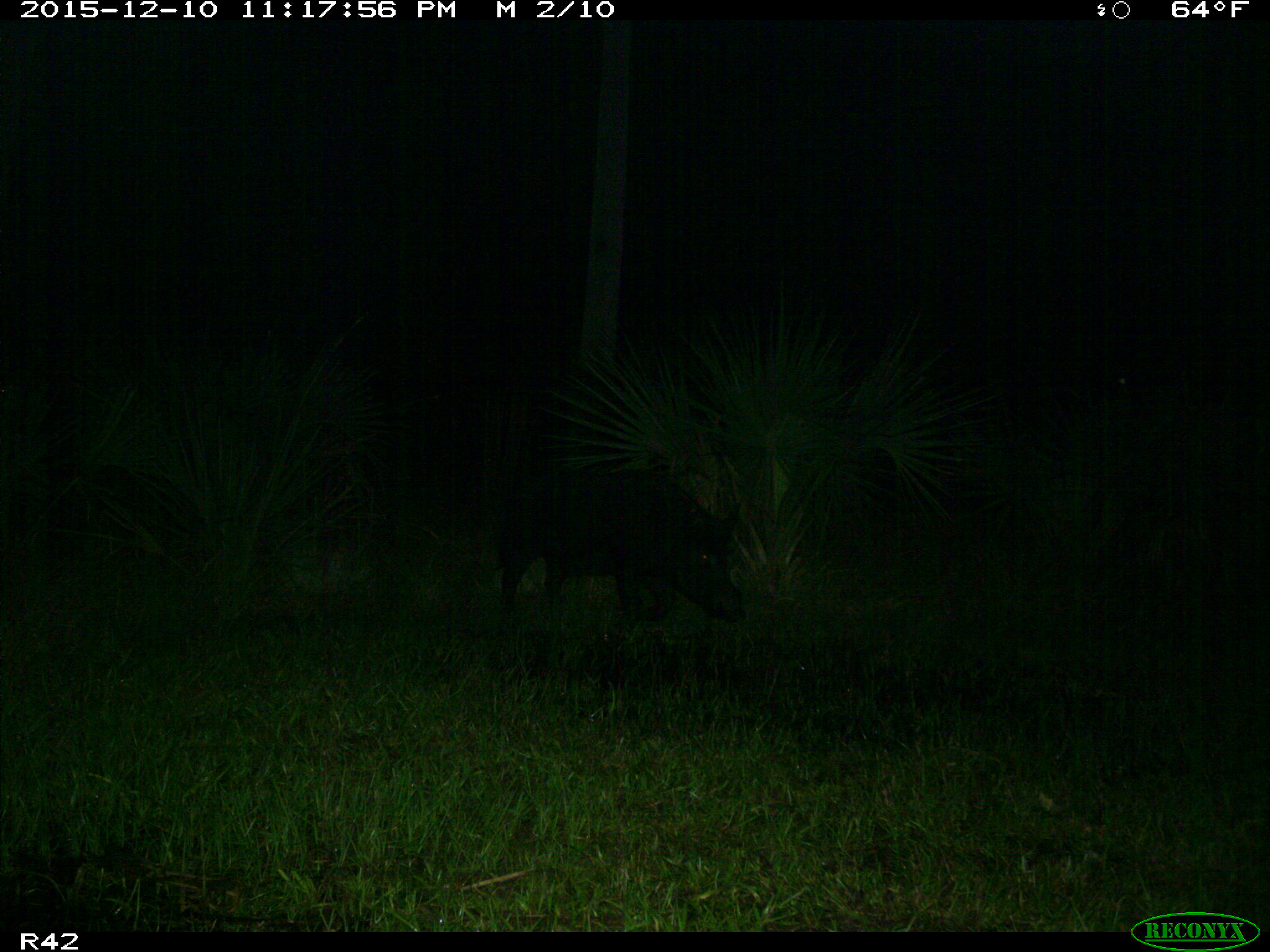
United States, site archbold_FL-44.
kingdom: Animalia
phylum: Chordata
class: Mammalia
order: Artiodactyla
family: Suidae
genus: Sus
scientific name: Sus scrofa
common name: wild boar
Sus scrofa (wild boar).